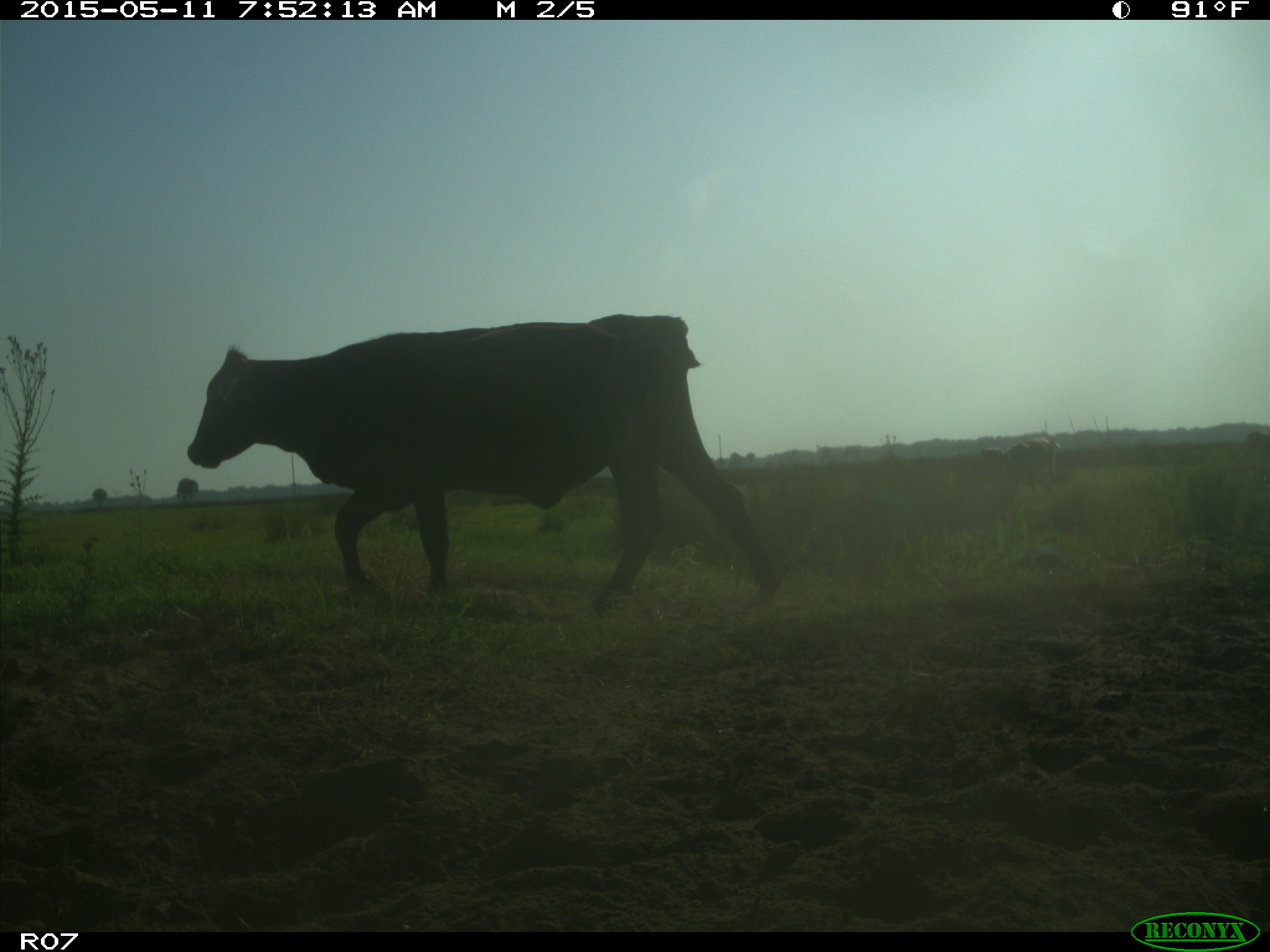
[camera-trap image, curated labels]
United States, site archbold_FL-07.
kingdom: Animalia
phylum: Chordata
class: Mammalia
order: Artiodactyla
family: Bovidae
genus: Bos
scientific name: Bos taurus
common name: domestic cow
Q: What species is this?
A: Bos taurus (domestic cow).